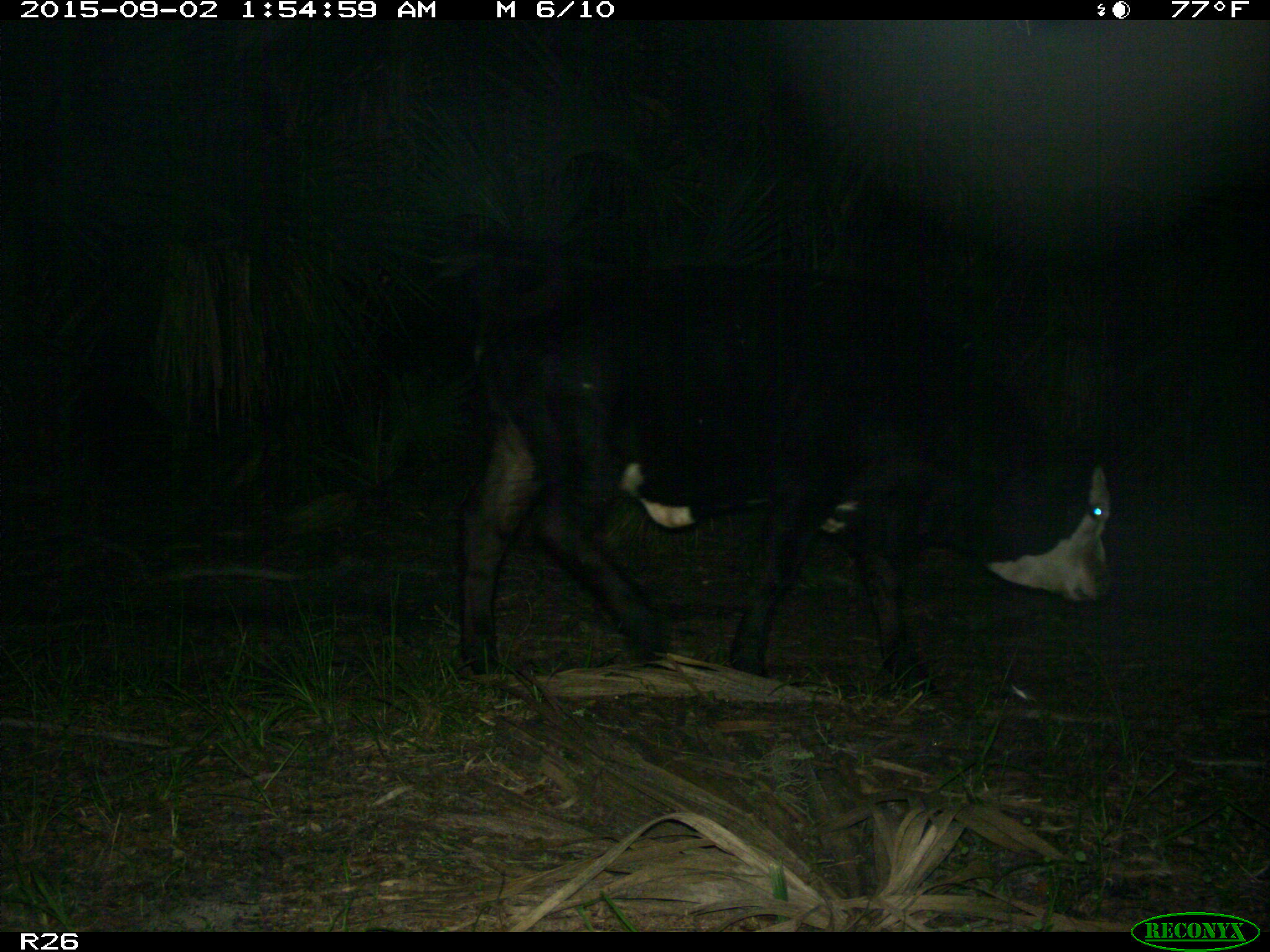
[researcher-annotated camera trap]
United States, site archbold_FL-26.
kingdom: Animalia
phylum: Chordata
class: Mammalia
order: Artiodactyla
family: Bovidae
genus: Bos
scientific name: Bos taurus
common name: domestic cow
Bos taurus (domestic cow).